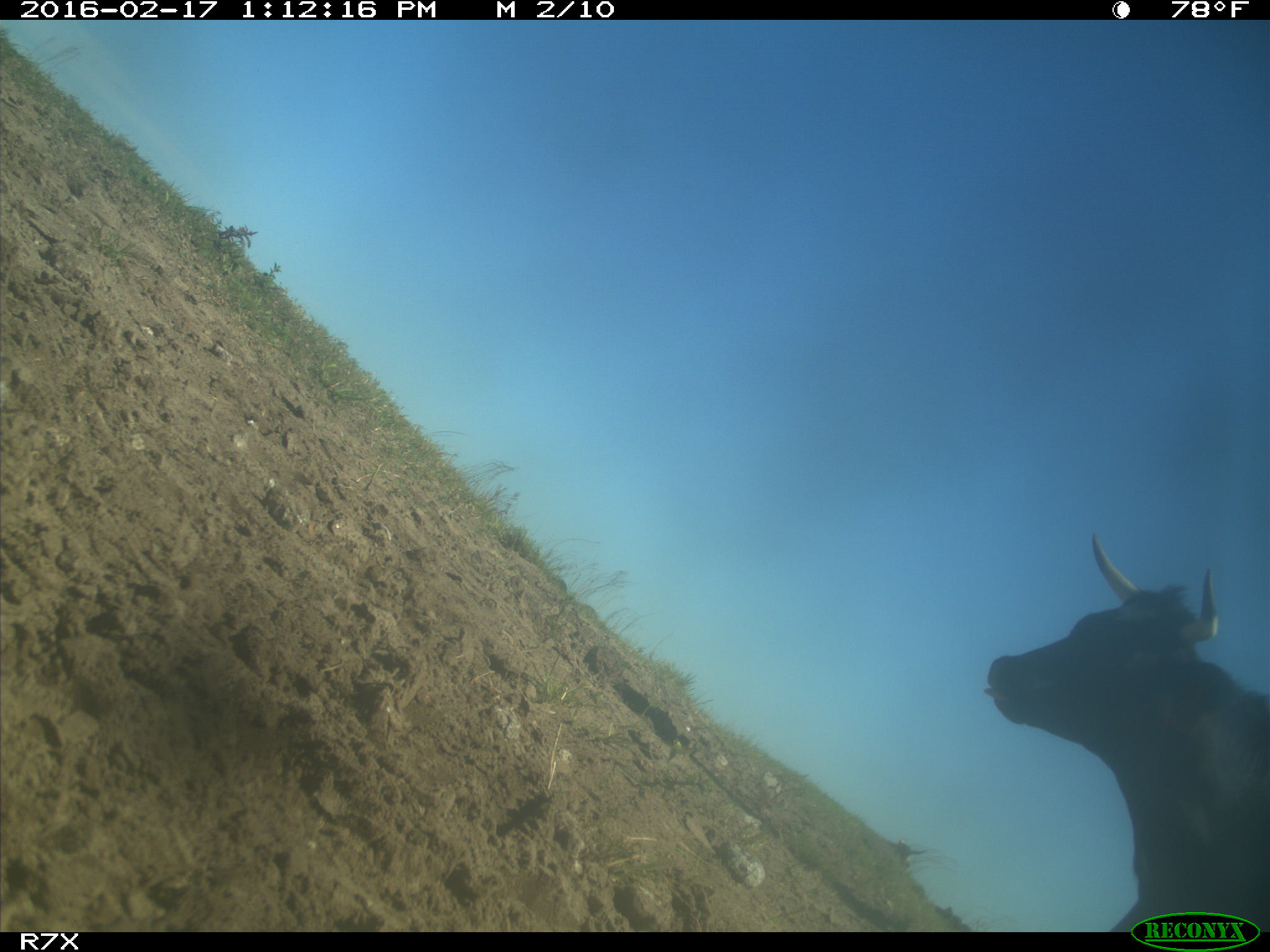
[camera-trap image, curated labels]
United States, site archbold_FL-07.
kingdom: Animalia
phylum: Chordata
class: Mammalia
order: Artiodactyla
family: Bovidae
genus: Bos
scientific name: Bos taurus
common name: domestic cow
Bos taurus (domestic cow).